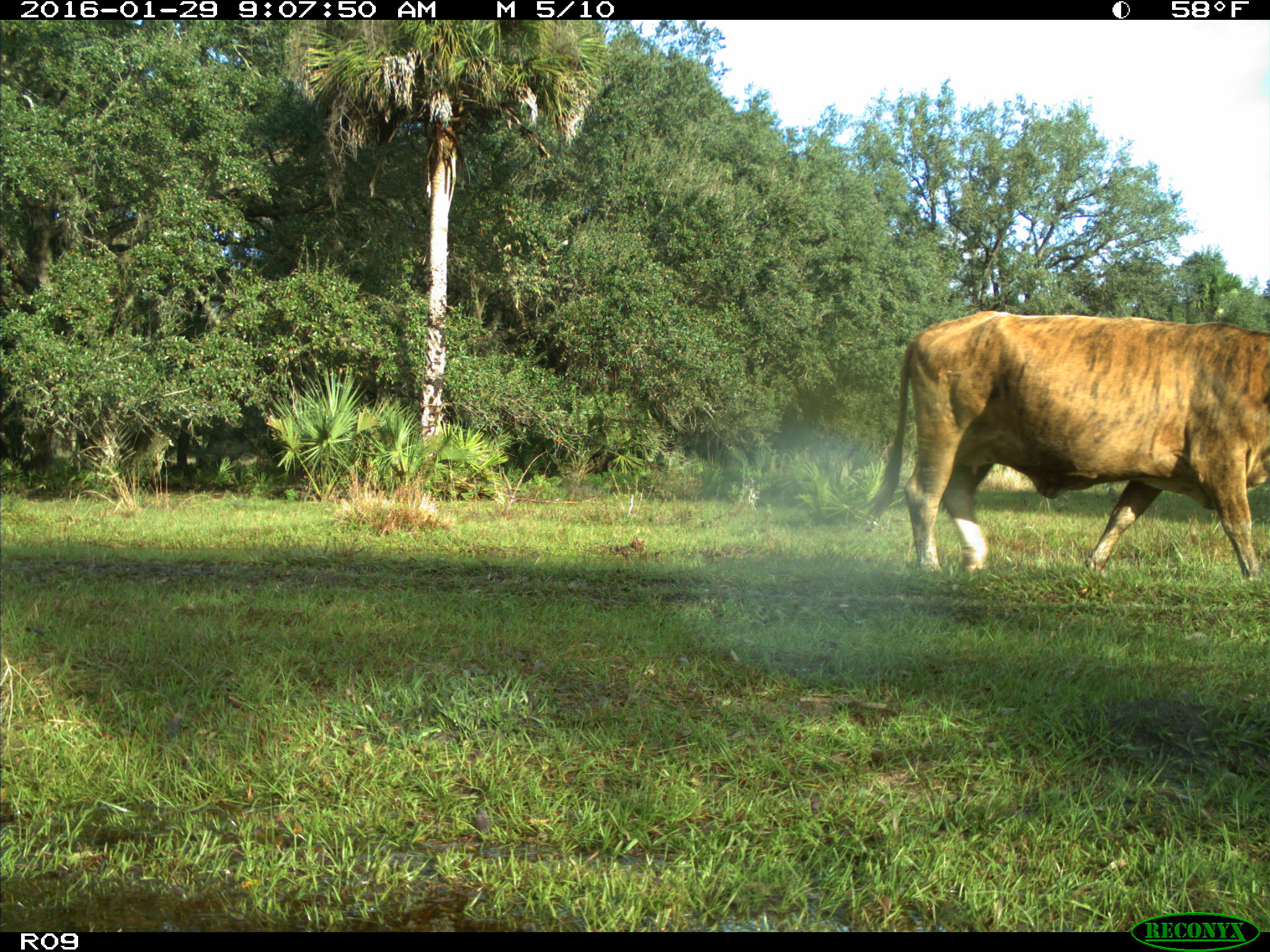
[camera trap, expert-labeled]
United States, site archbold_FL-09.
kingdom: Animalia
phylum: Chordata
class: Mammalia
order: Artiodactyla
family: Bovidae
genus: Bos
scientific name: Bos taurus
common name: domestic cow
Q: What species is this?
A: Bos taurus (domestic cow).